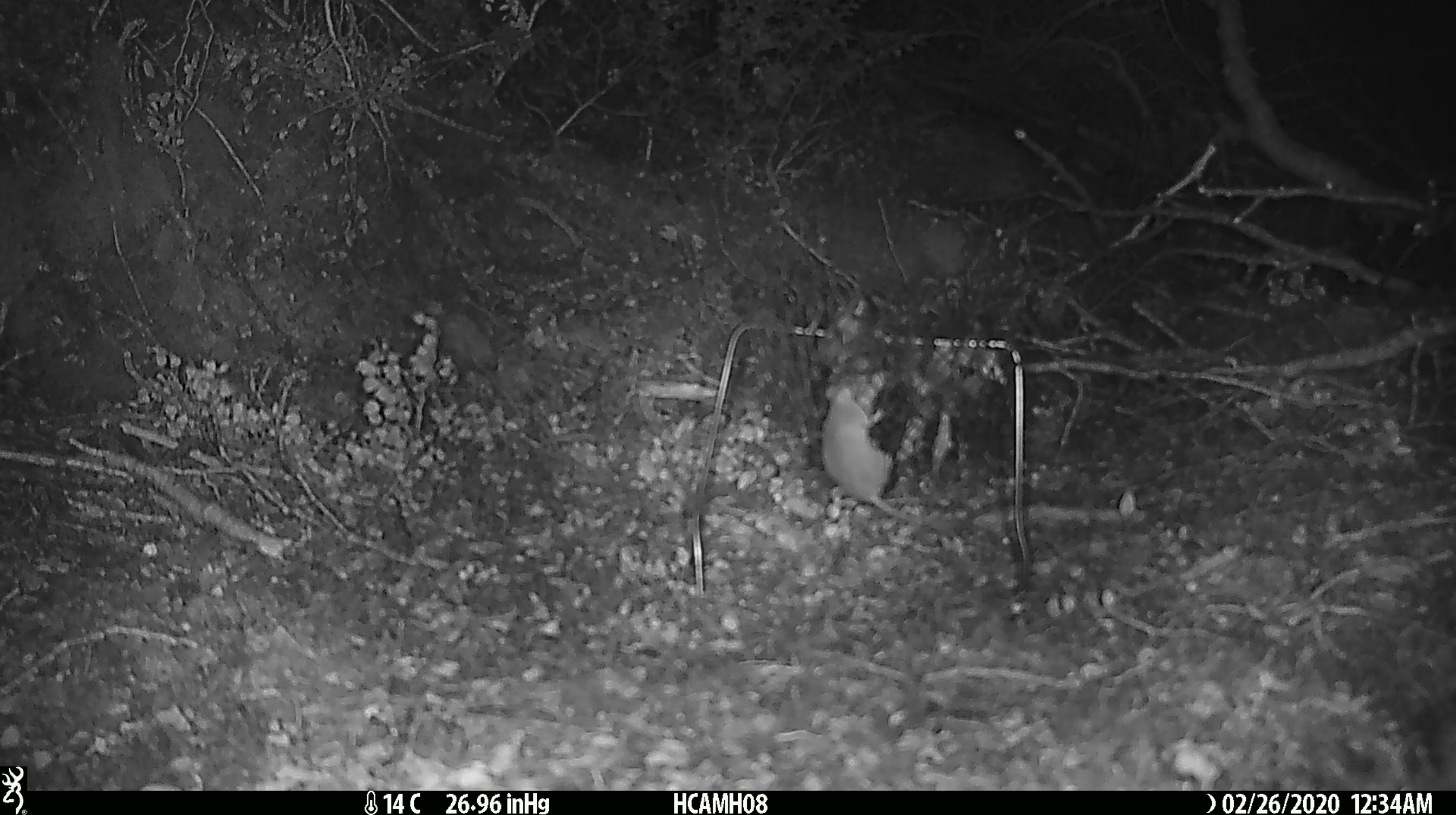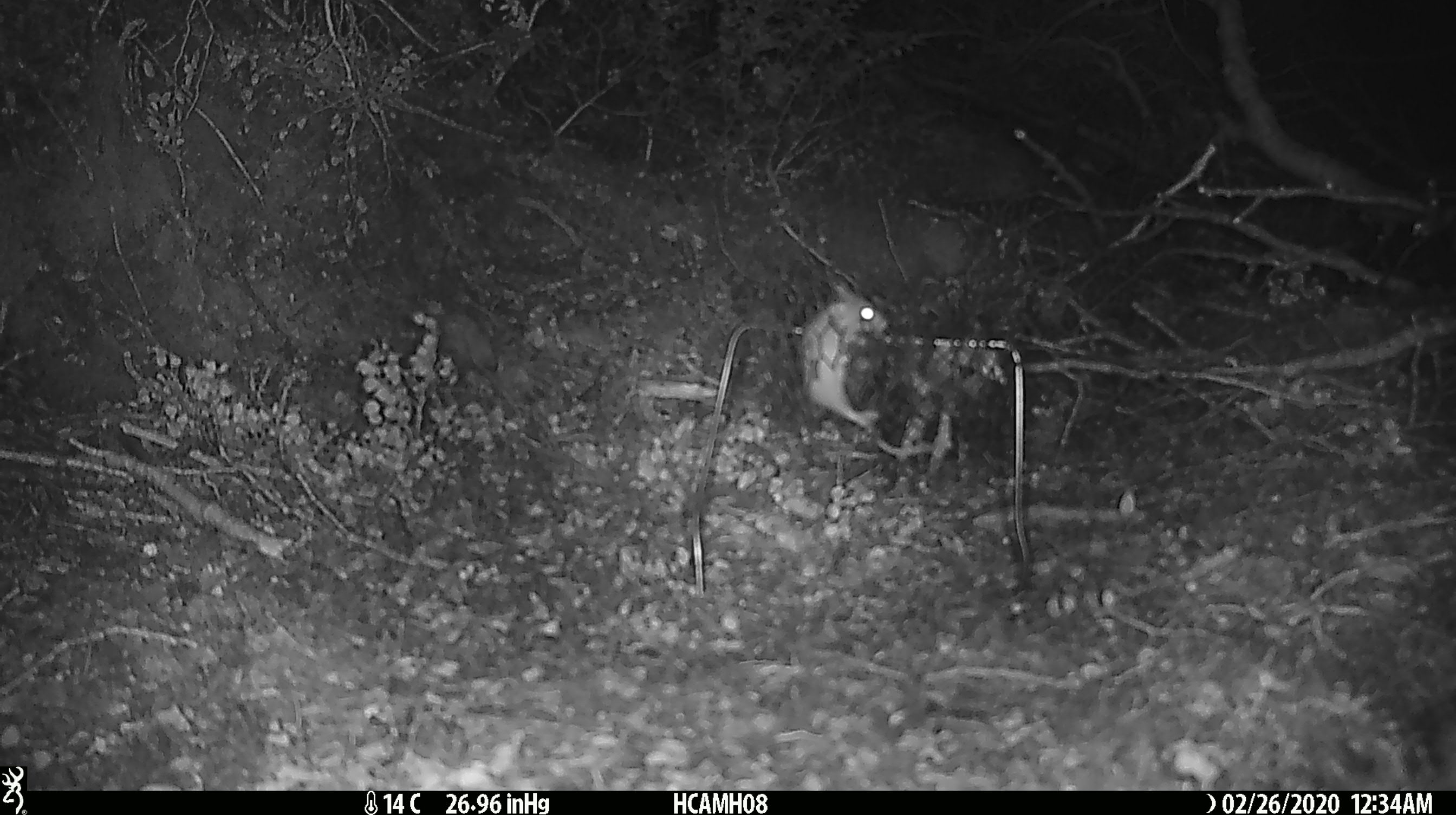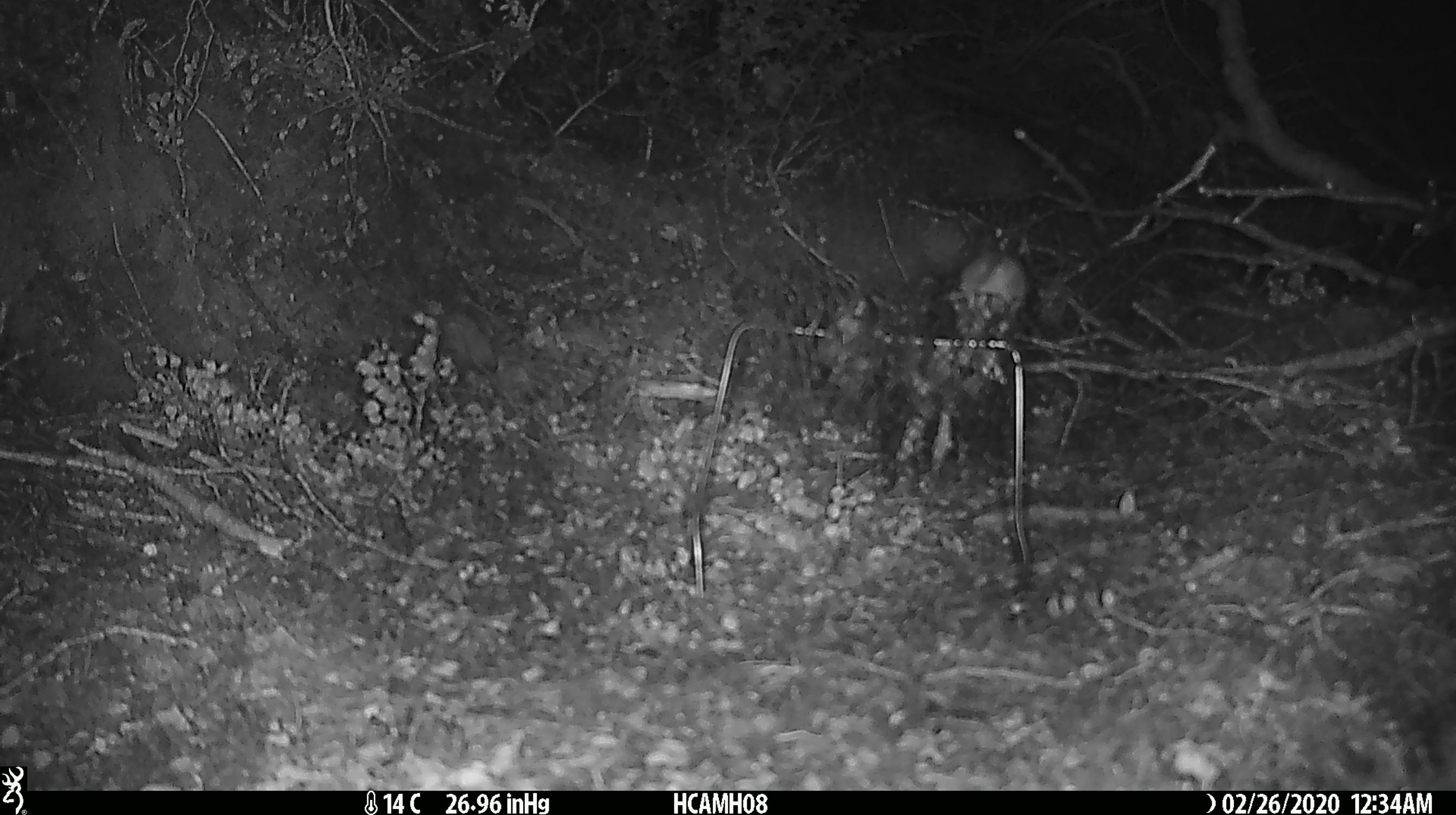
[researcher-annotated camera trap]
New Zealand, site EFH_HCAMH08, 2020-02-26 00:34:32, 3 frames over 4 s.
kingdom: Animalia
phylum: Chordata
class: Mammalia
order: Rodentia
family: Muridae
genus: Mus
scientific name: Mus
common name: mouse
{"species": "mouse (Mus)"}